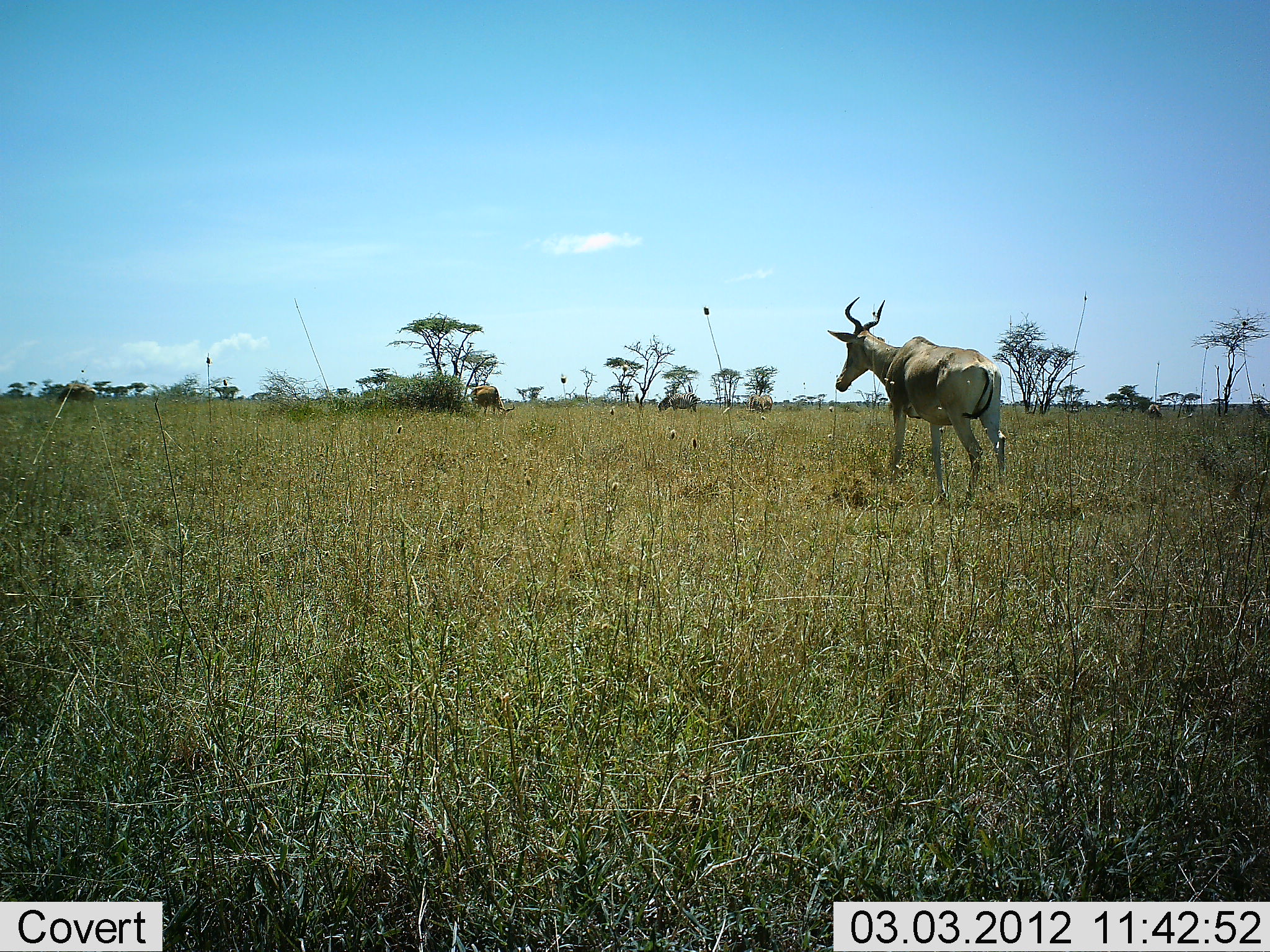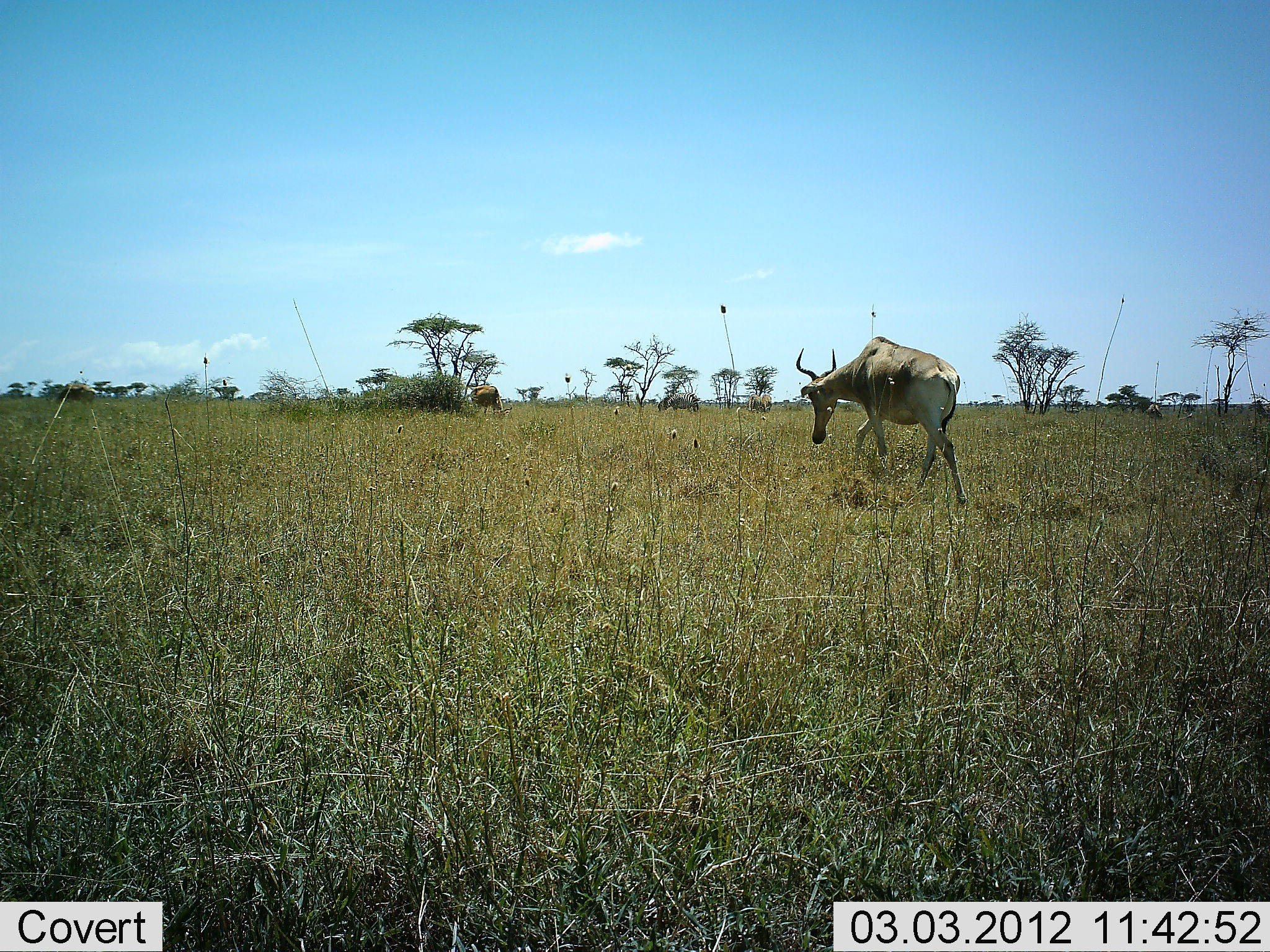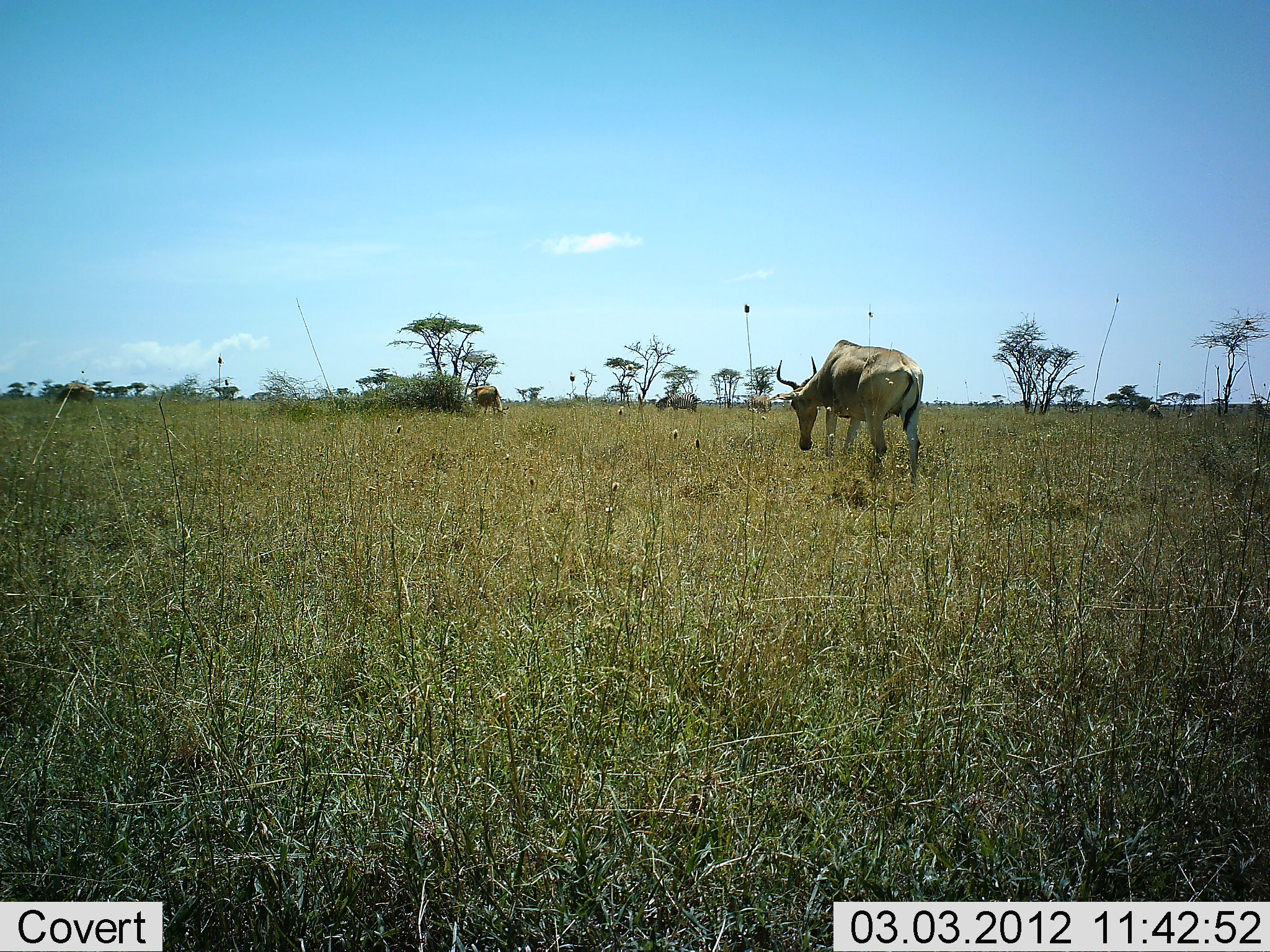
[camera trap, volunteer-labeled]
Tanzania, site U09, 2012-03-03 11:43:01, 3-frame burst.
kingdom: Animalia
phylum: Chordata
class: Mammalia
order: Artiodactyla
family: Bovidae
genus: Alcelaphus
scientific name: Alcelaphus buselaphus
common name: hartebeest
Hartebeest (Alcelaphus buselaphus), count 1. Behavior (volunteer vote fractions): standing 7%, resting 0%, moving 80%, interacting 0%. Young present (vote fraction): 0%. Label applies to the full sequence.